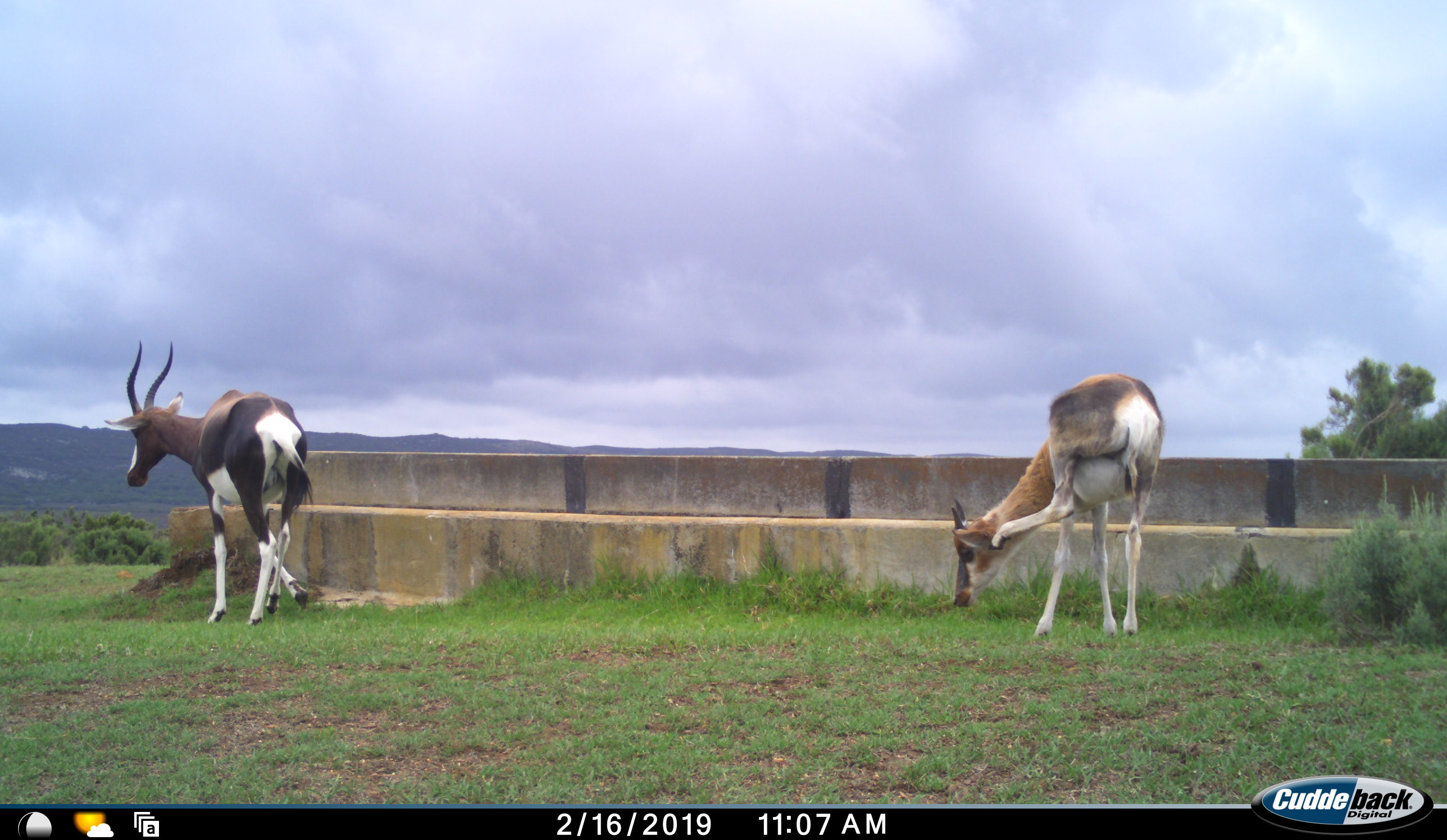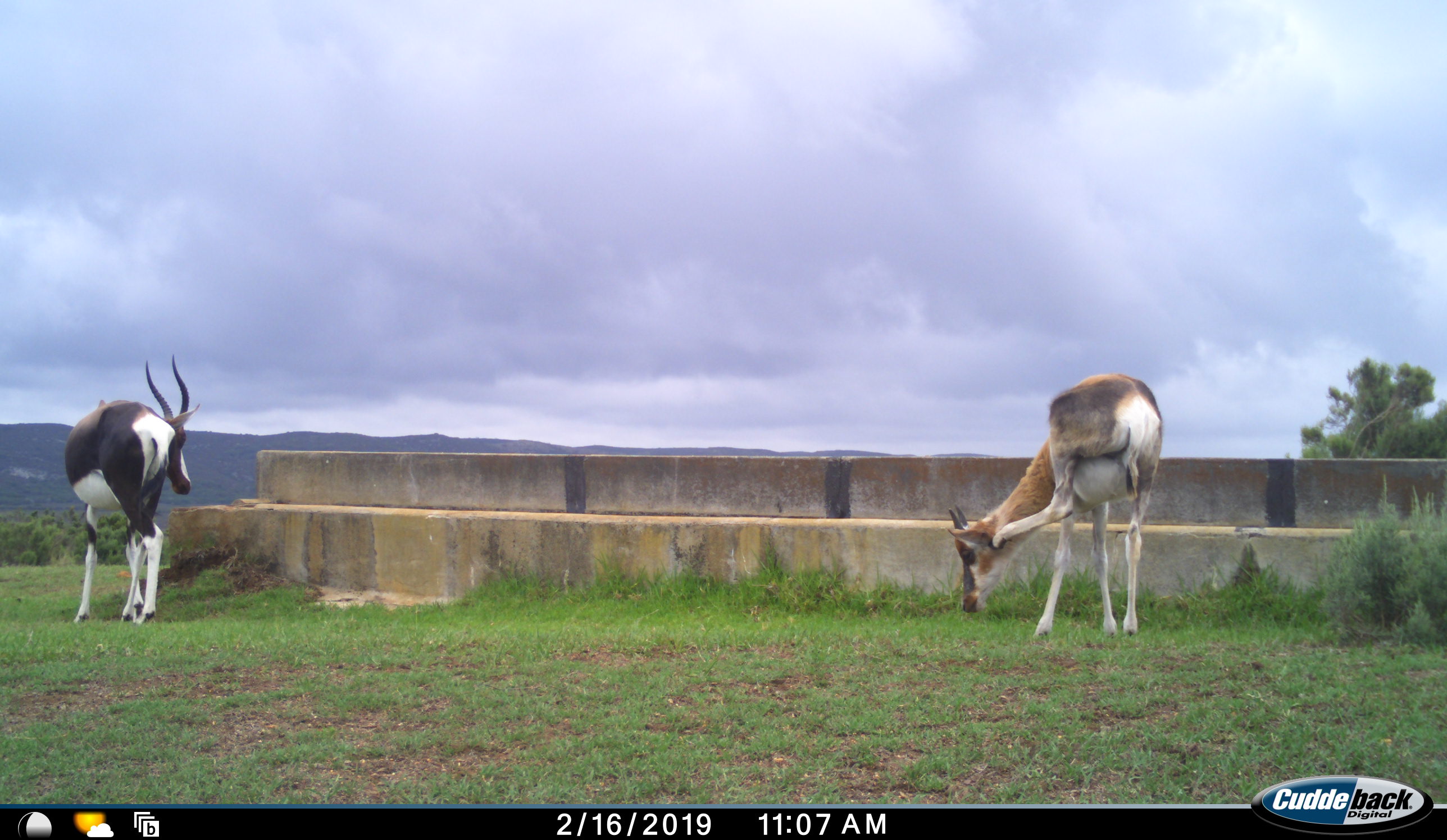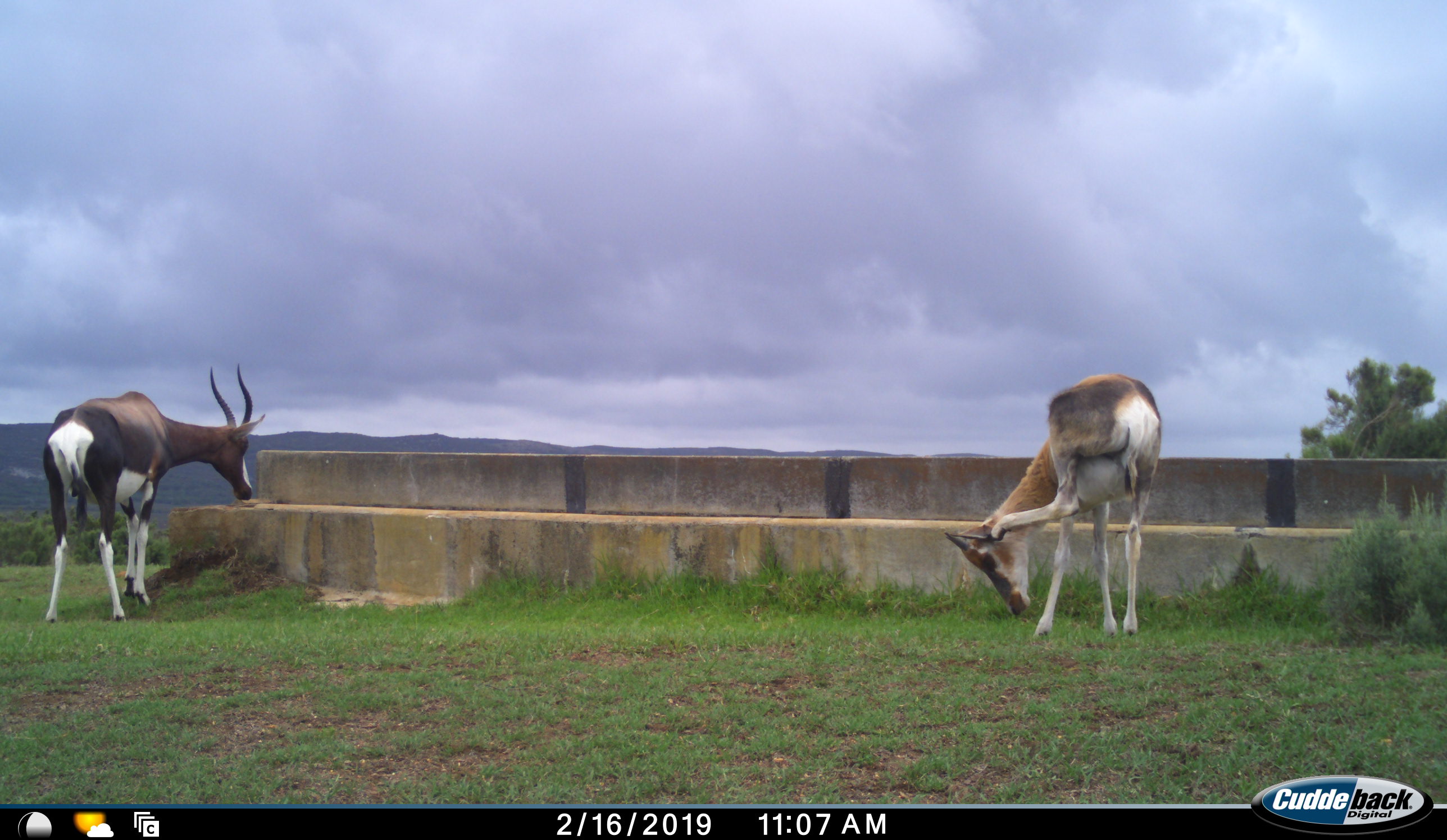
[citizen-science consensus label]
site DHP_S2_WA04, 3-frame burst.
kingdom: Animalia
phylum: Chordata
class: Mammalia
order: Artiodactyla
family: Bovidae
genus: Damaliscus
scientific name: Damaliscus pygargus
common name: bontebok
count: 2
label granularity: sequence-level